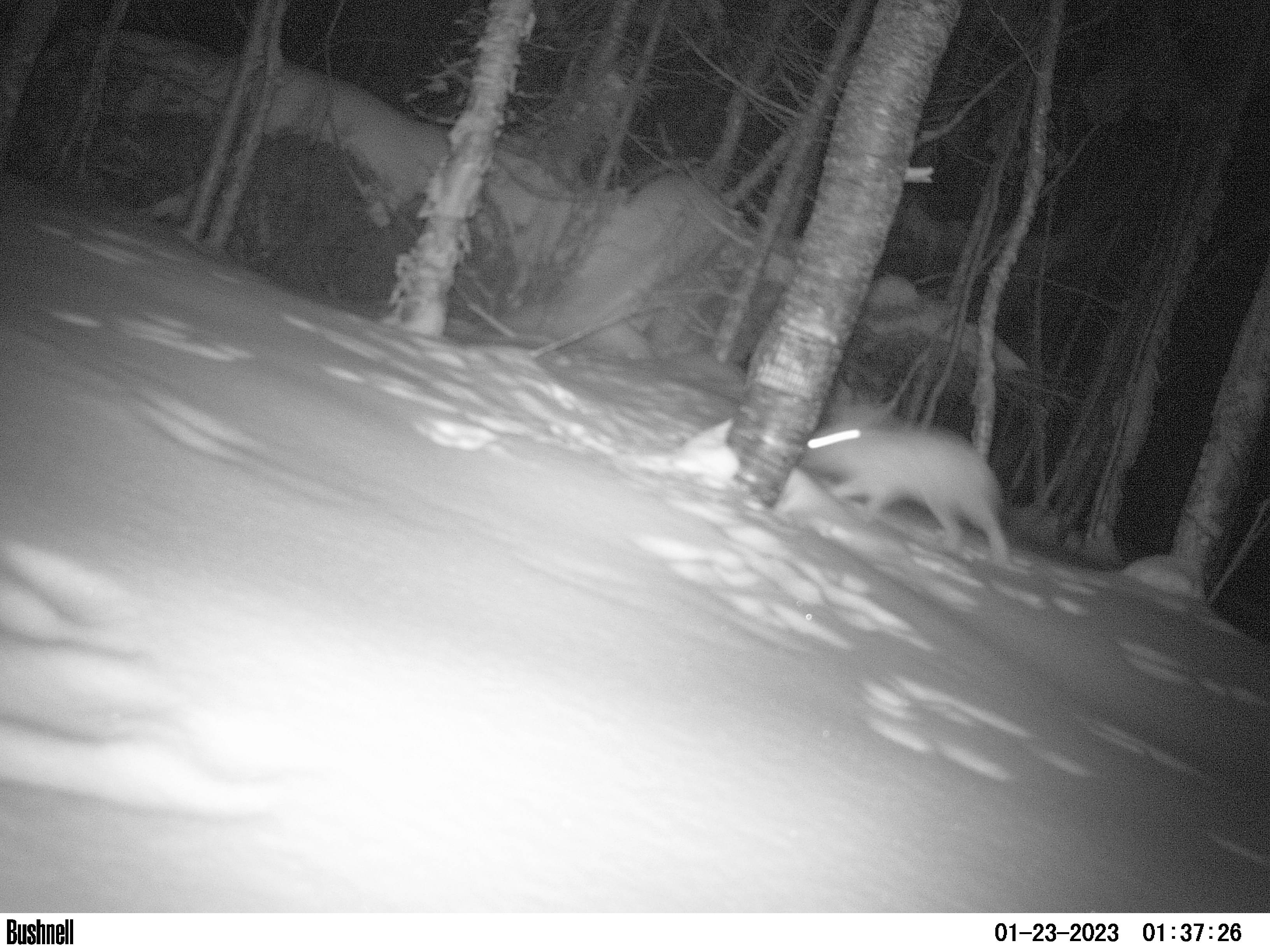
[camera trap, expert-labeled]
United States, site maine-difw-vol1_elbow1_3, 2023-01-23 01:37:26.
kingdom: Animalia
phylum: Chordata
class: Mammalia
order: Lagomorpha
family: Leporidae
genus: Lepus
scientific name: Lepus americanus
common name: snowshoe hare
Snowshoe hare (Lepus americanus).